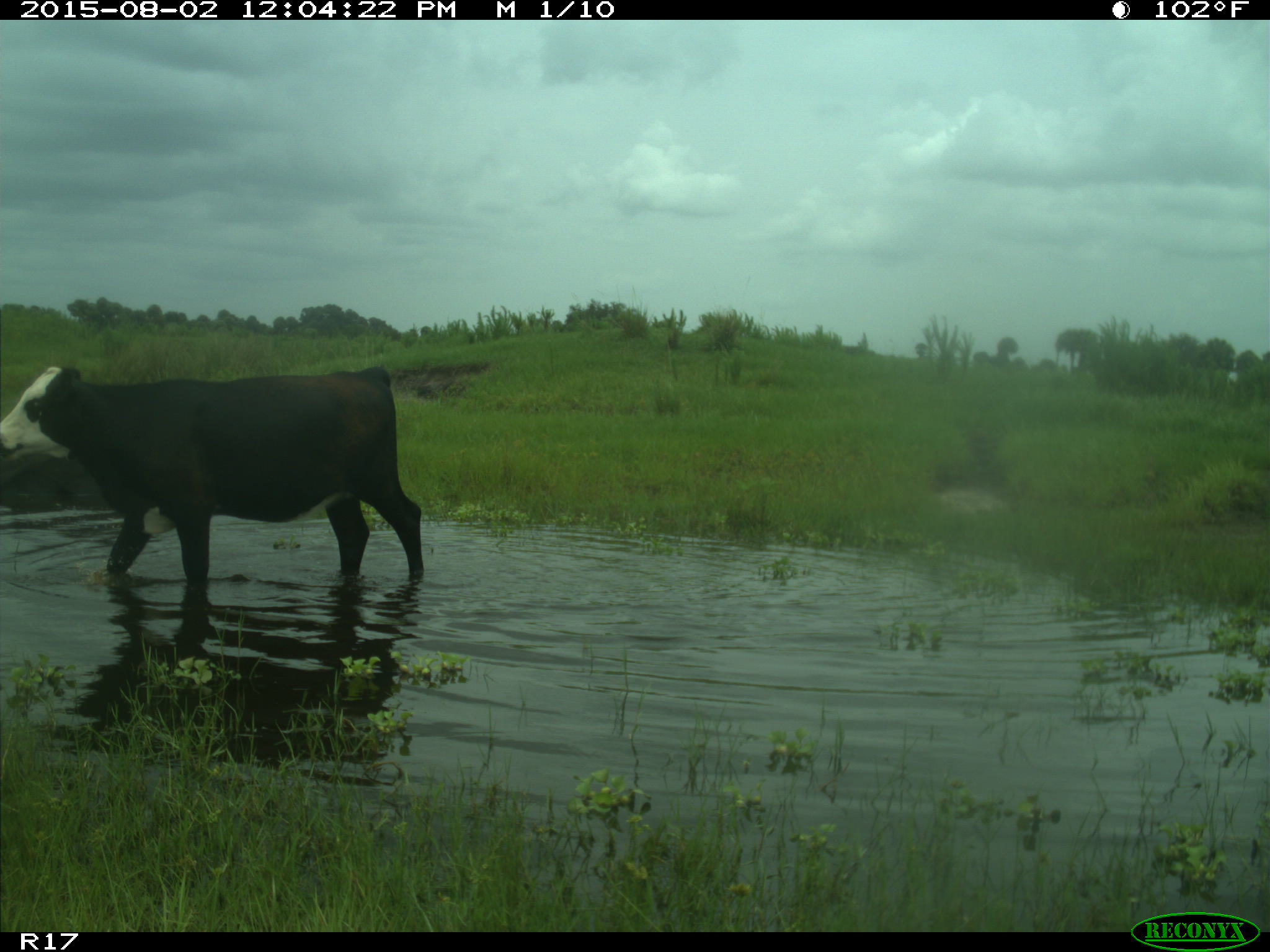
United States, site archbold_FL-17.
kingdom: Animalia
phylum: Chordata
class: Mammalia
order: Artiodactyla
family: Bovidae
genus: Bos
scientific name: Bos taurus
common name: domestic cow